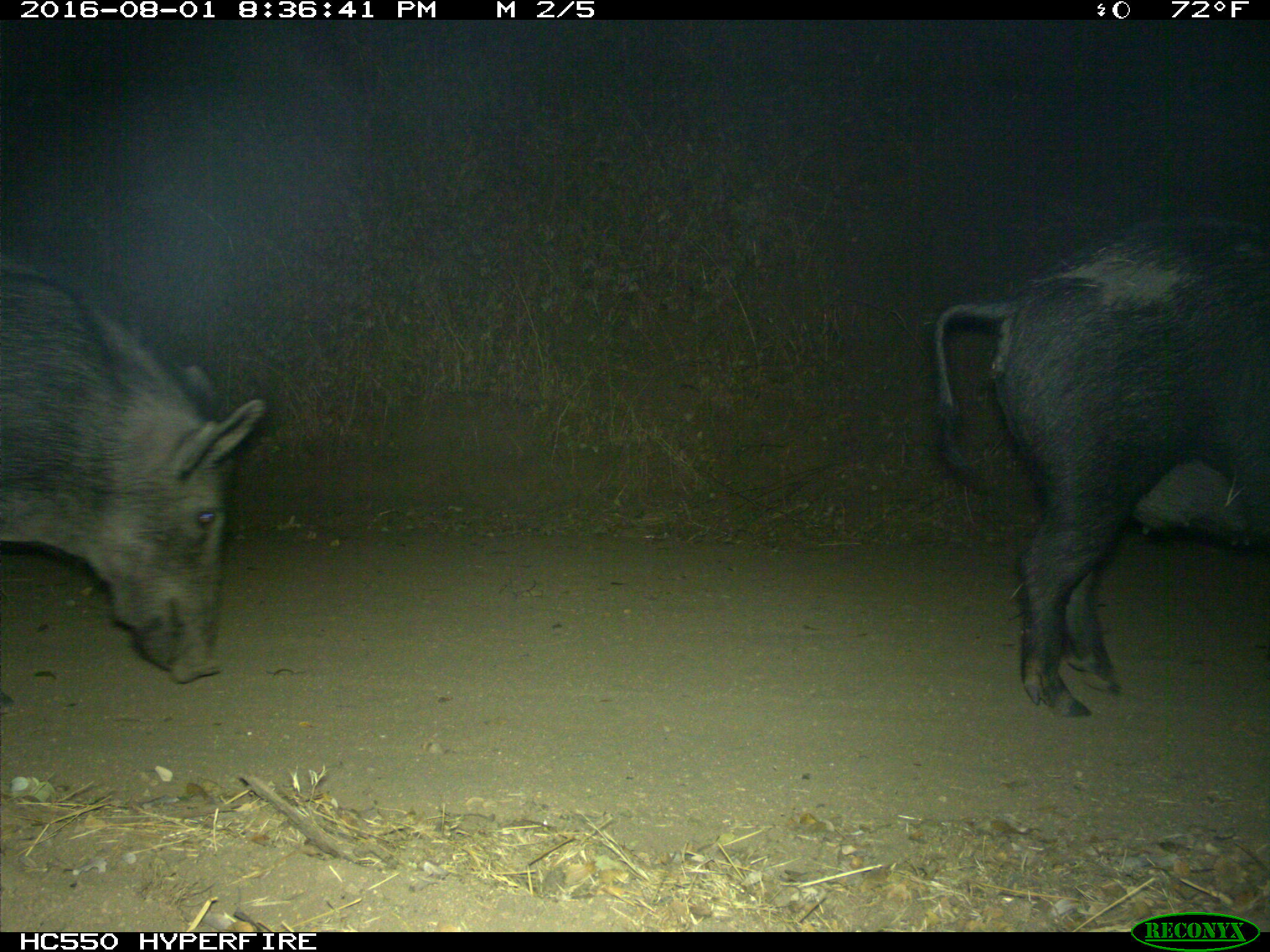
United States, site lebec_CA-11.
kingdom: Animalia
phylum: Chordata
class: Mammalia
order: Artiodactyla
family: Suidae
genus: Sus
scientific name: Sus scrofa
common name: wild boar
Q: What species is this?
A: Sus scrofa (wild boar).